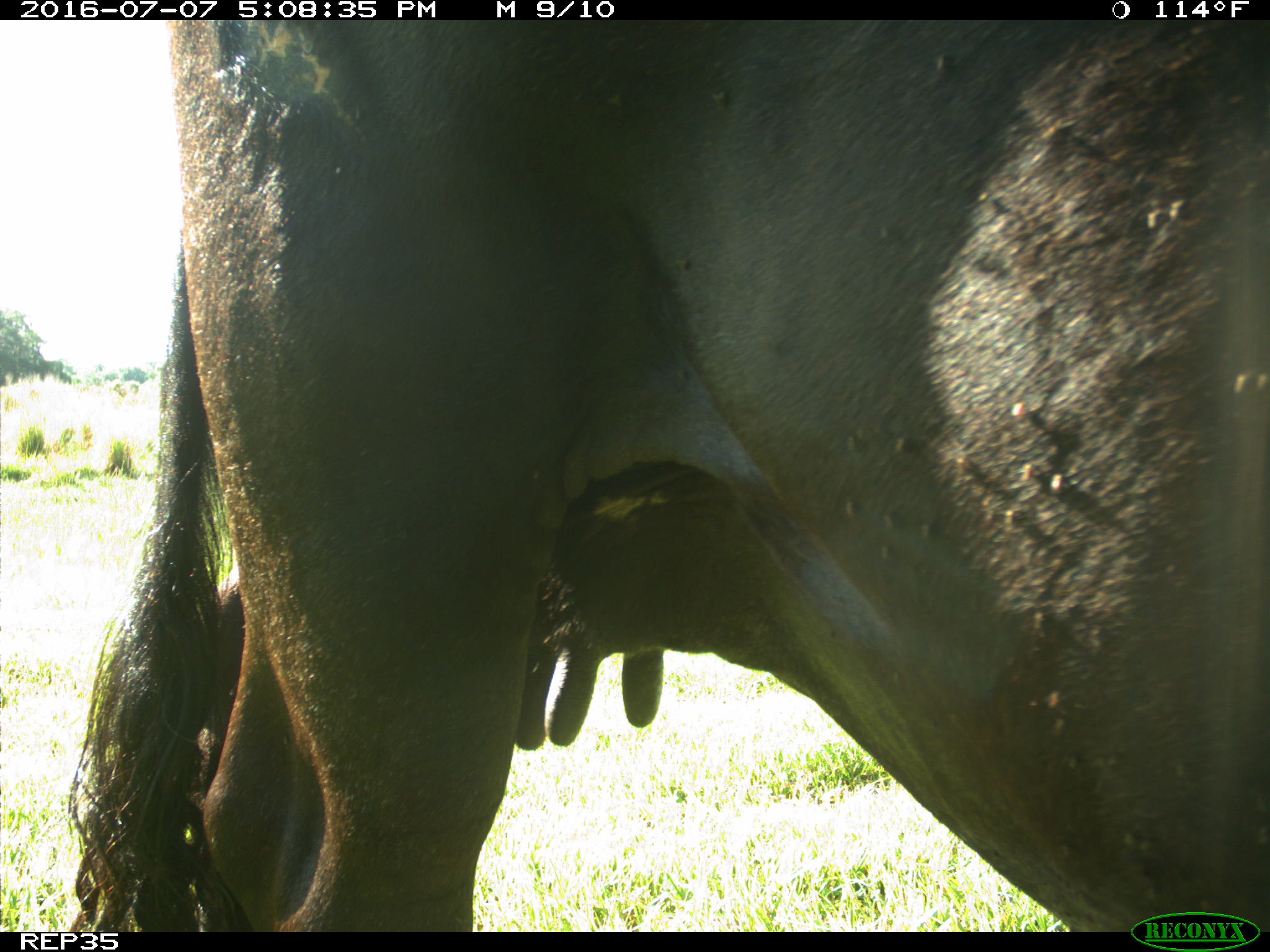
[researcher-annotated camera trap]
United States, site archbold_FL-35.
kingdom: Animalia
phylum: Chordata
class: Mammalia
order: Artiodactyla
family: Bovidae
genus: Bos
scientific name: Bos taurus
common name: domestic cow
Bos taurus (domestic cow).